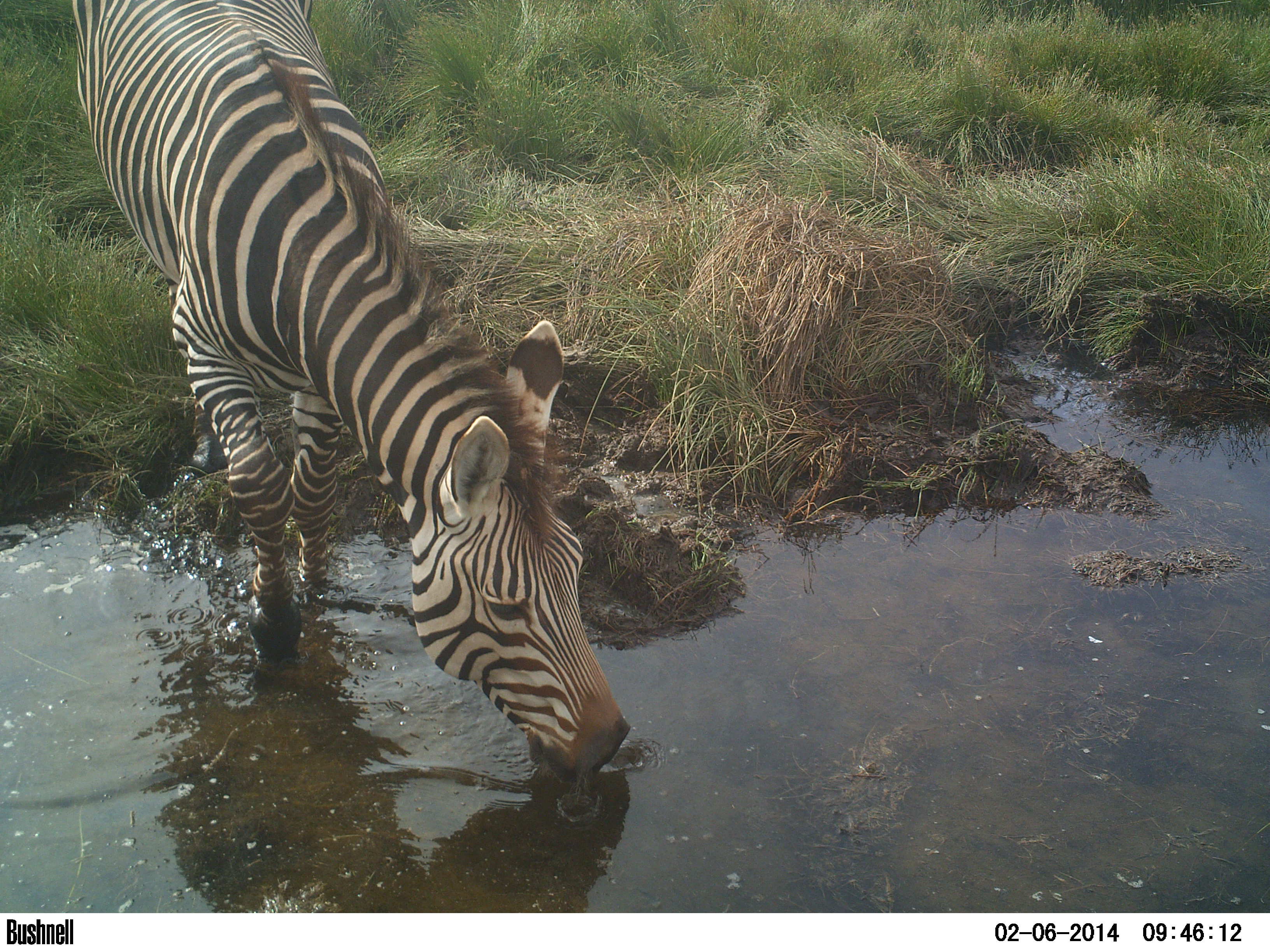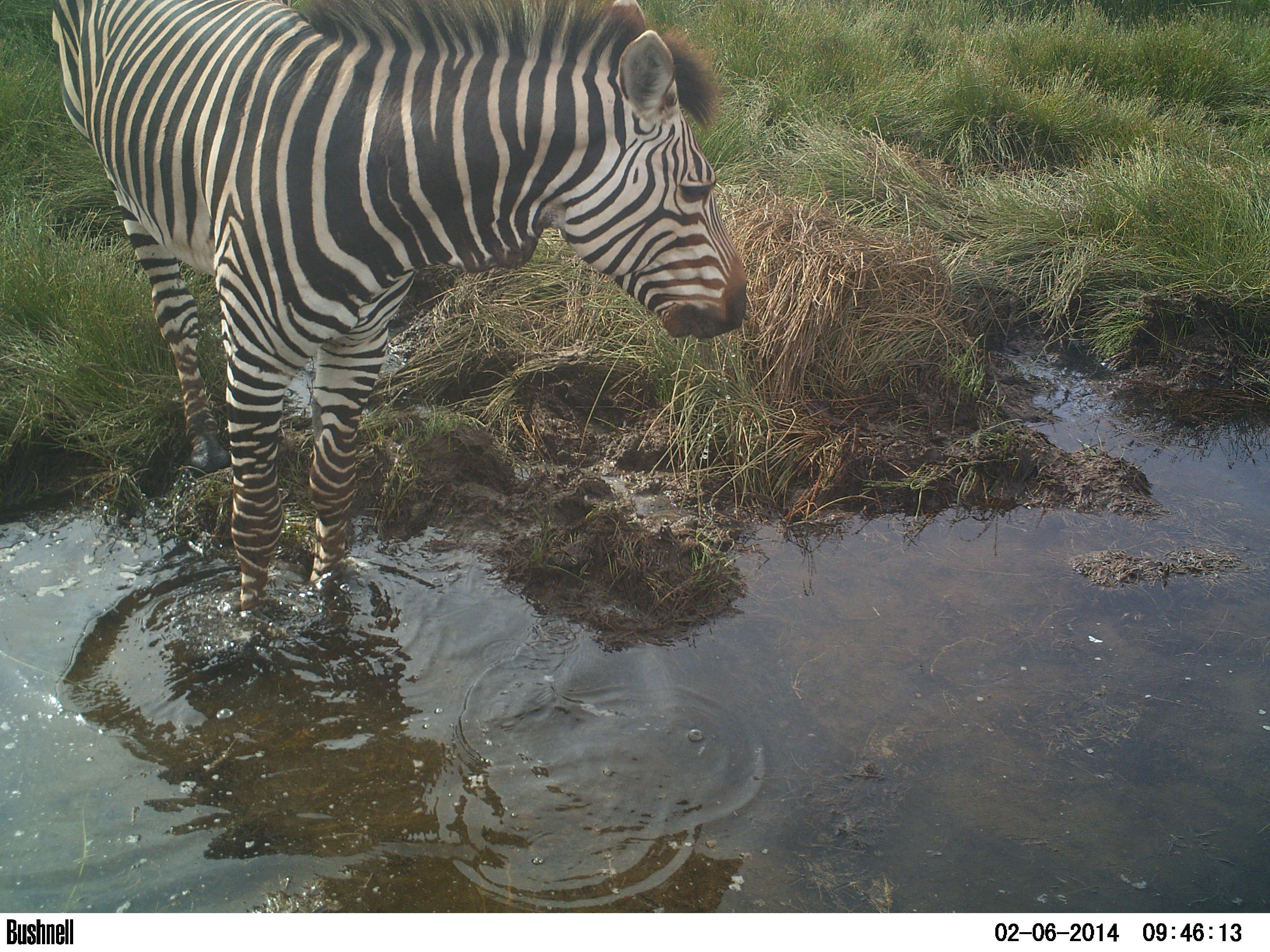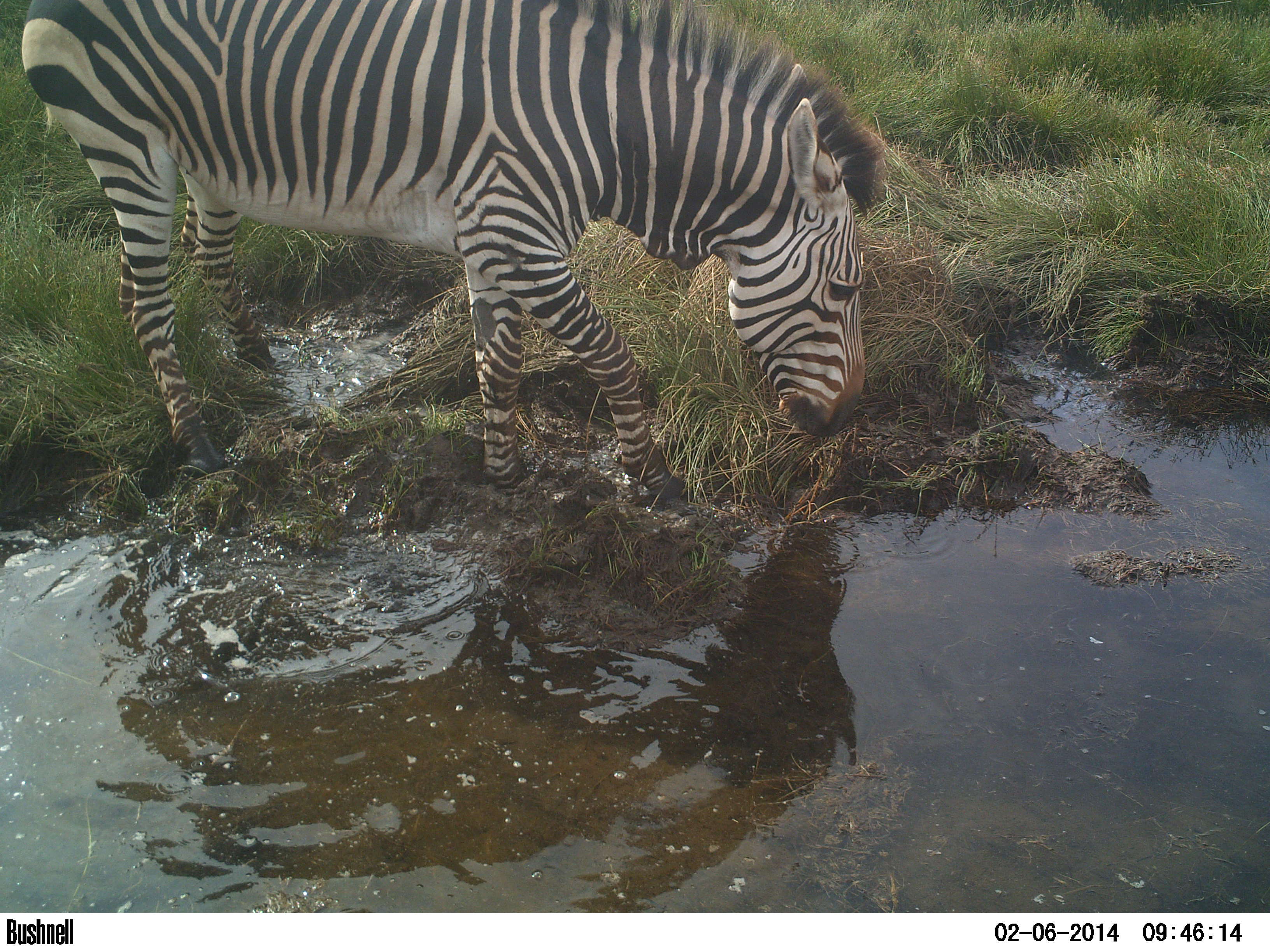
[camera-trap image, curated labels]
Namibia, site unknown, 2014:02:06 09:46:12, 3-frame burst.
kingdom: Animalia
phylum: Chordata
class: Mammalia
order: Perissodactyla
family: Equidae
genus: Equus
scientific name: Equus zebra hartmannae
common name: hartmann's mountain zebra